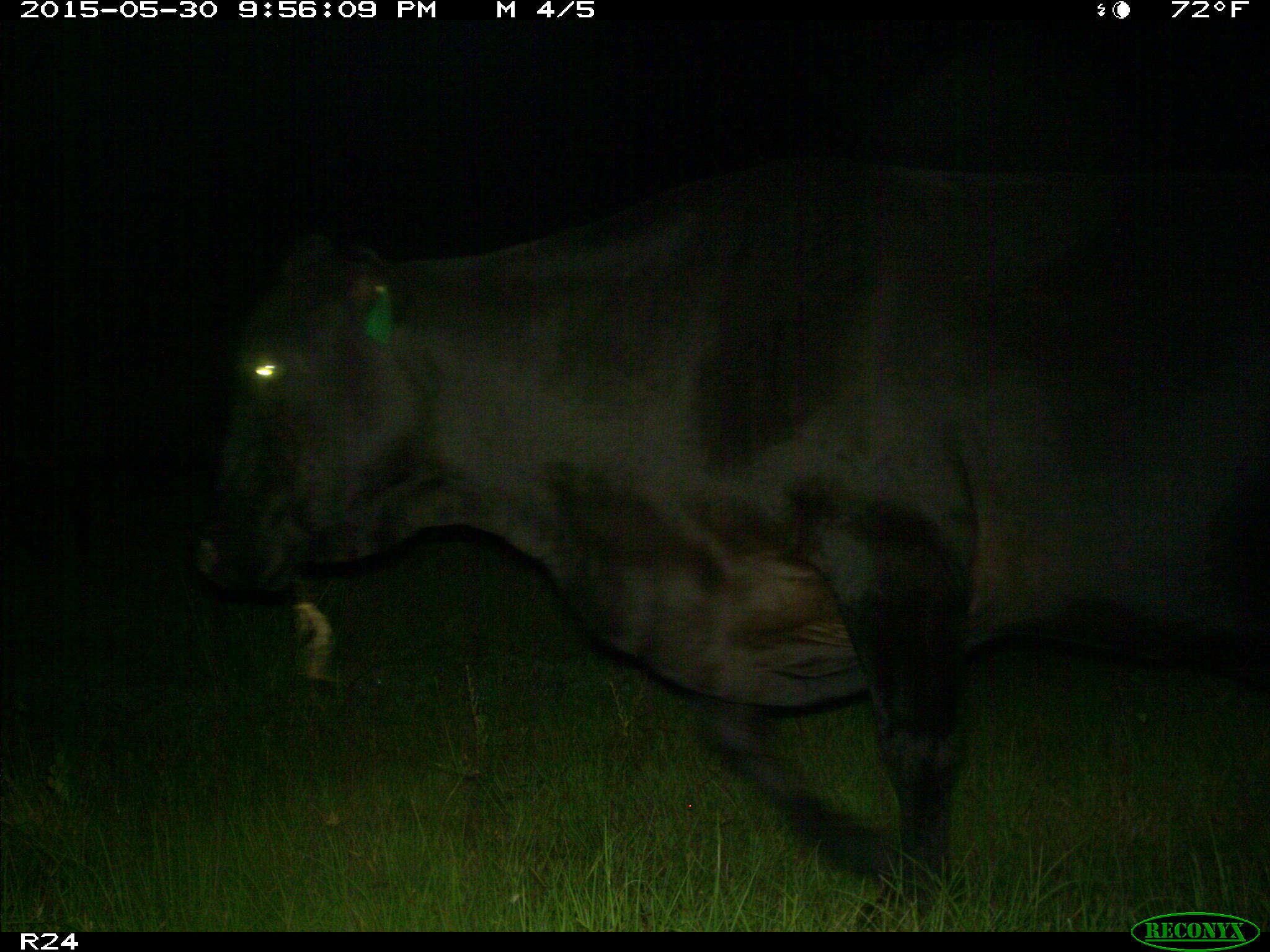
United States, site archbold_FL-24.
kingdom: Animalia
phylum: Chordata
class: Mammalia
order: Artiodactyla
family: Bovidae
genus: Bos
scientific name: Bos taurus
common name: domestic cow